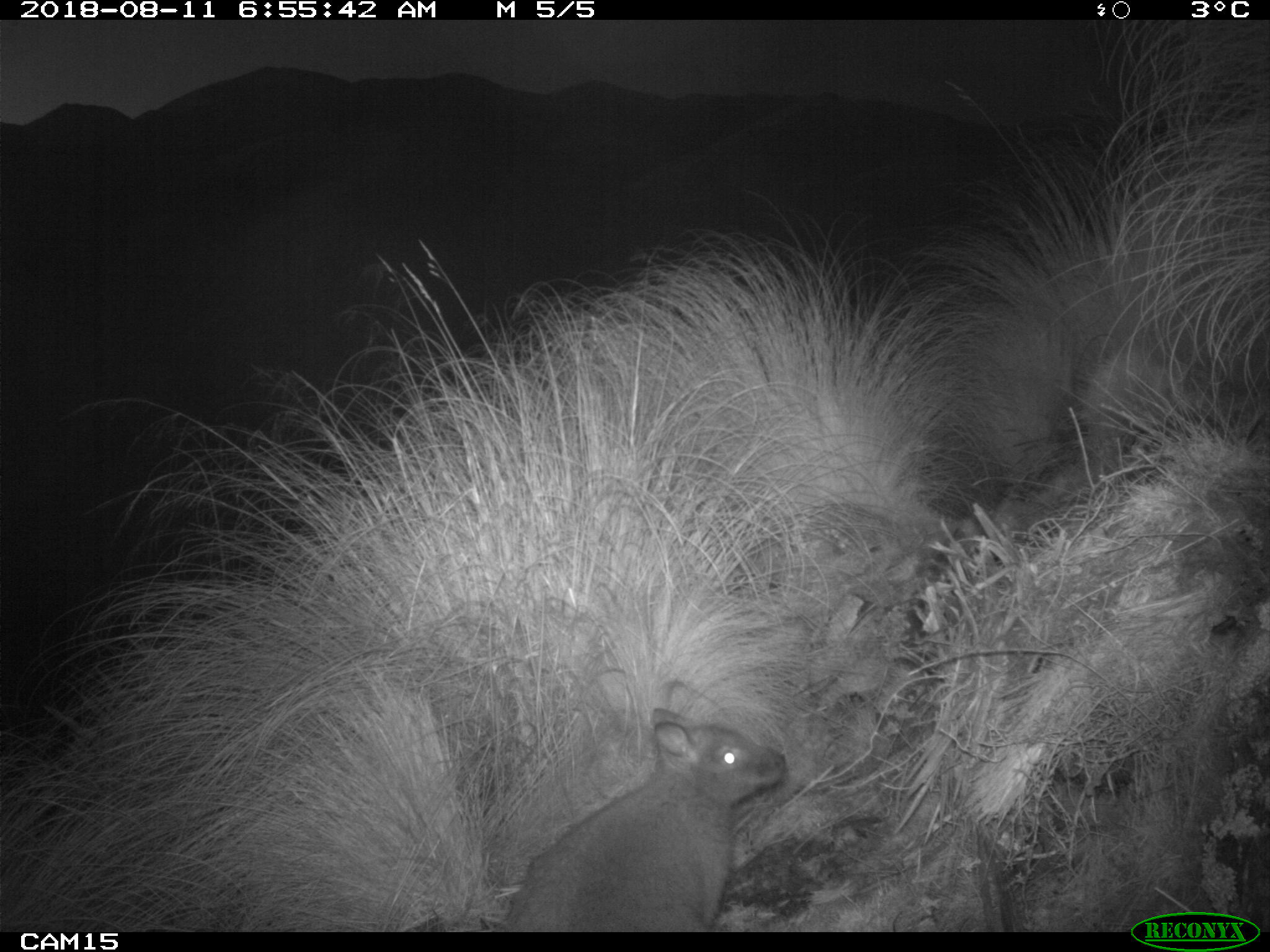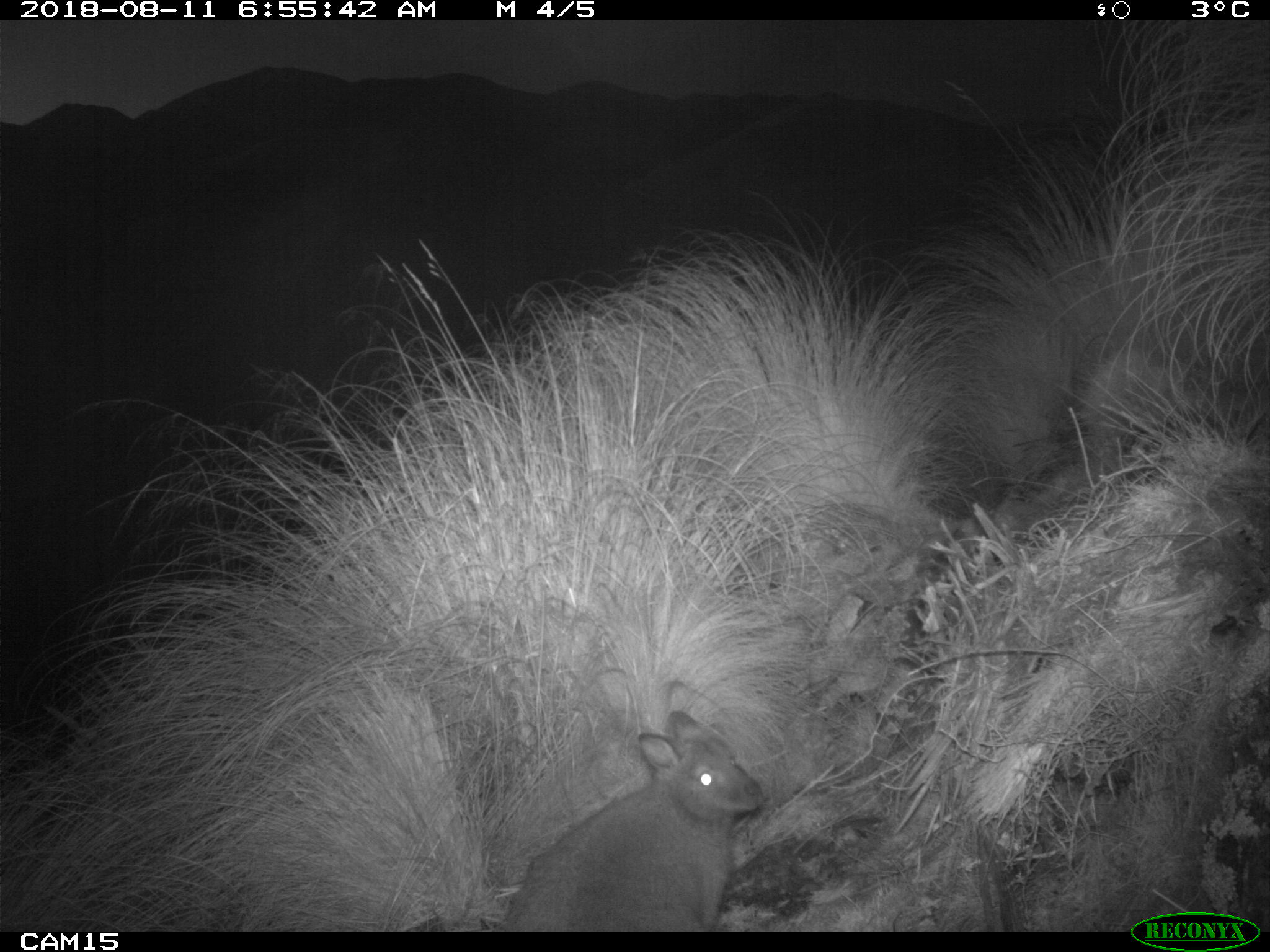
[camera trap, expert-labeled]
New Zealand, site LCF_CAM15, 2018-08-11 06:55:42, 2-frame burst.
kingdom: Animalia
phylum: Chordata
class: Mammalia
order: Diprotodontia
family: Macropodidae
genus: Notamacropus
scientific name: Notamacropus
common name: wallaby